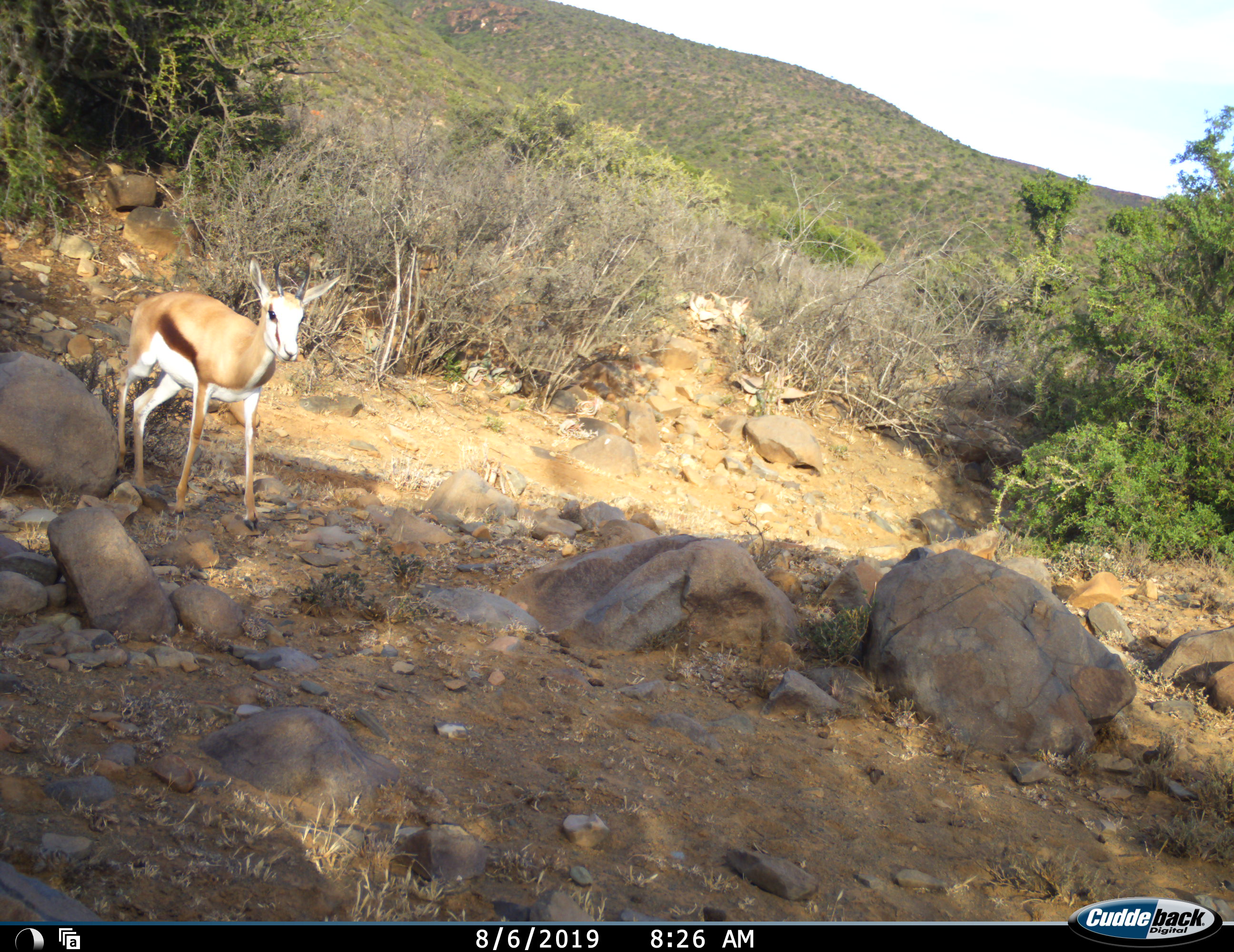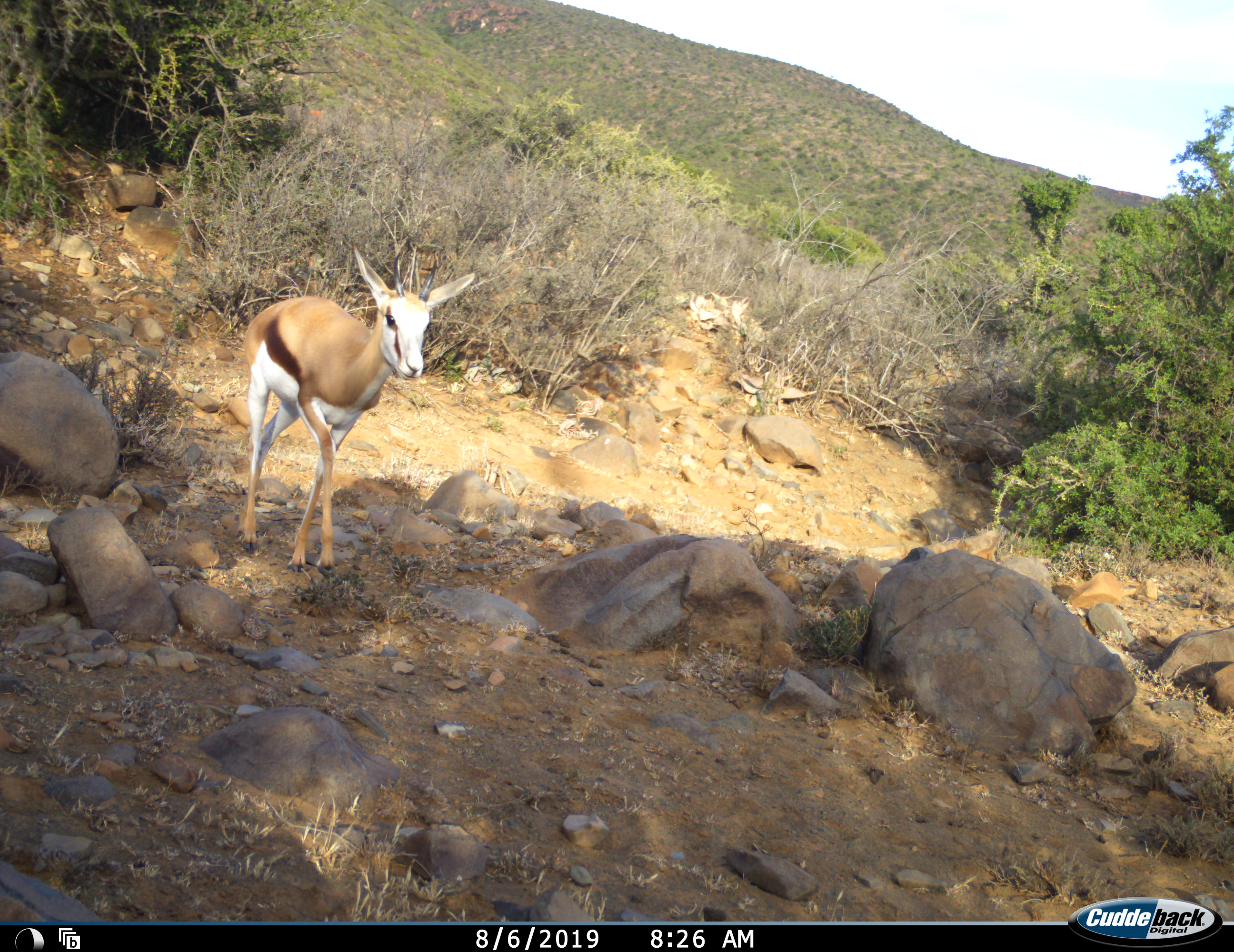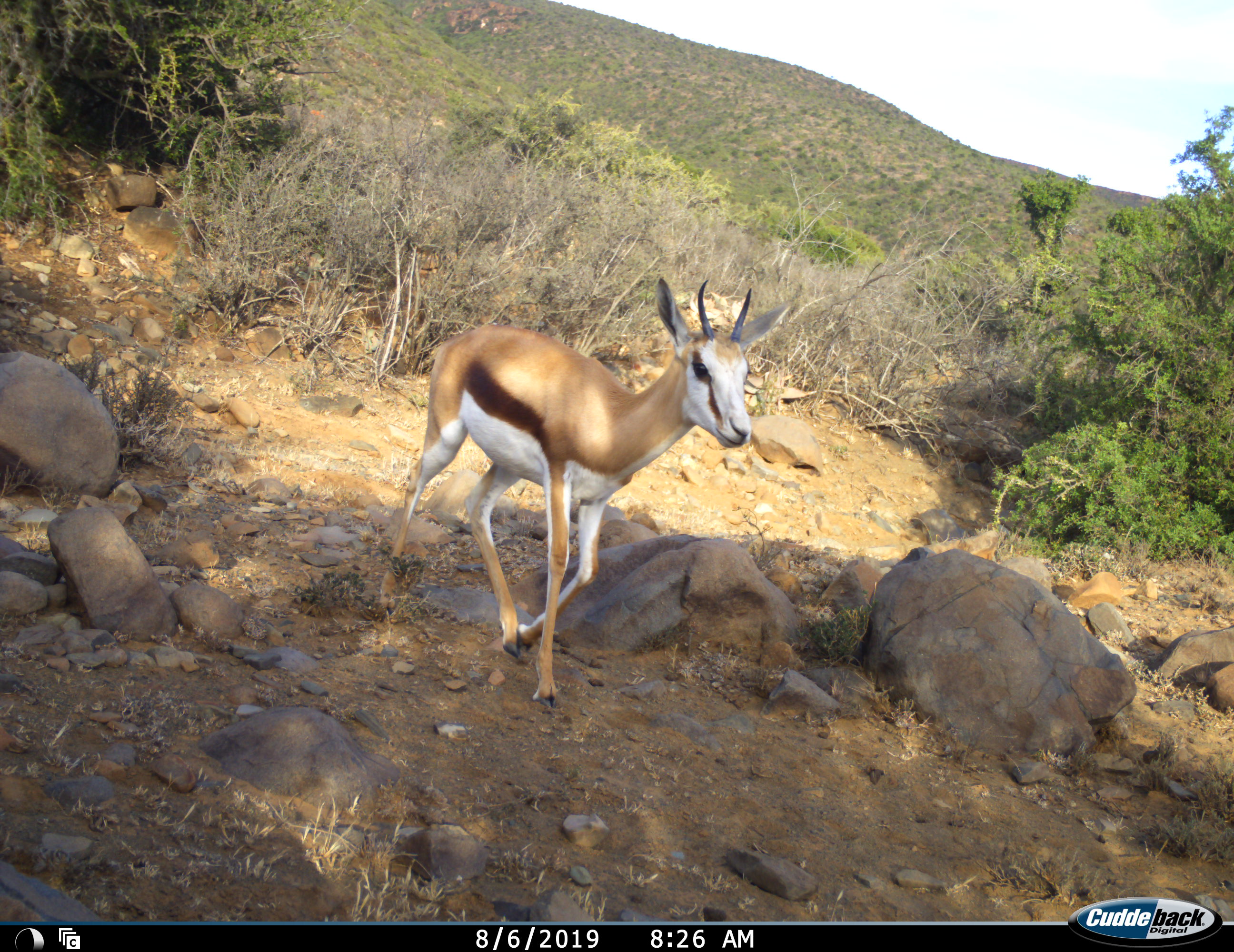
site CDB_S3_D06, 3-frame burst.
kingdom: Animalia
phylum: Chordata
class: Mammalia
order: Artiodactyla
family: Bovidae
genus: Antidorcas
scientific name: Antidorcas marsupialis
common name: springbok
Springbok (Antidorcas marsupialis), count 1. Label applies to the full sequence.